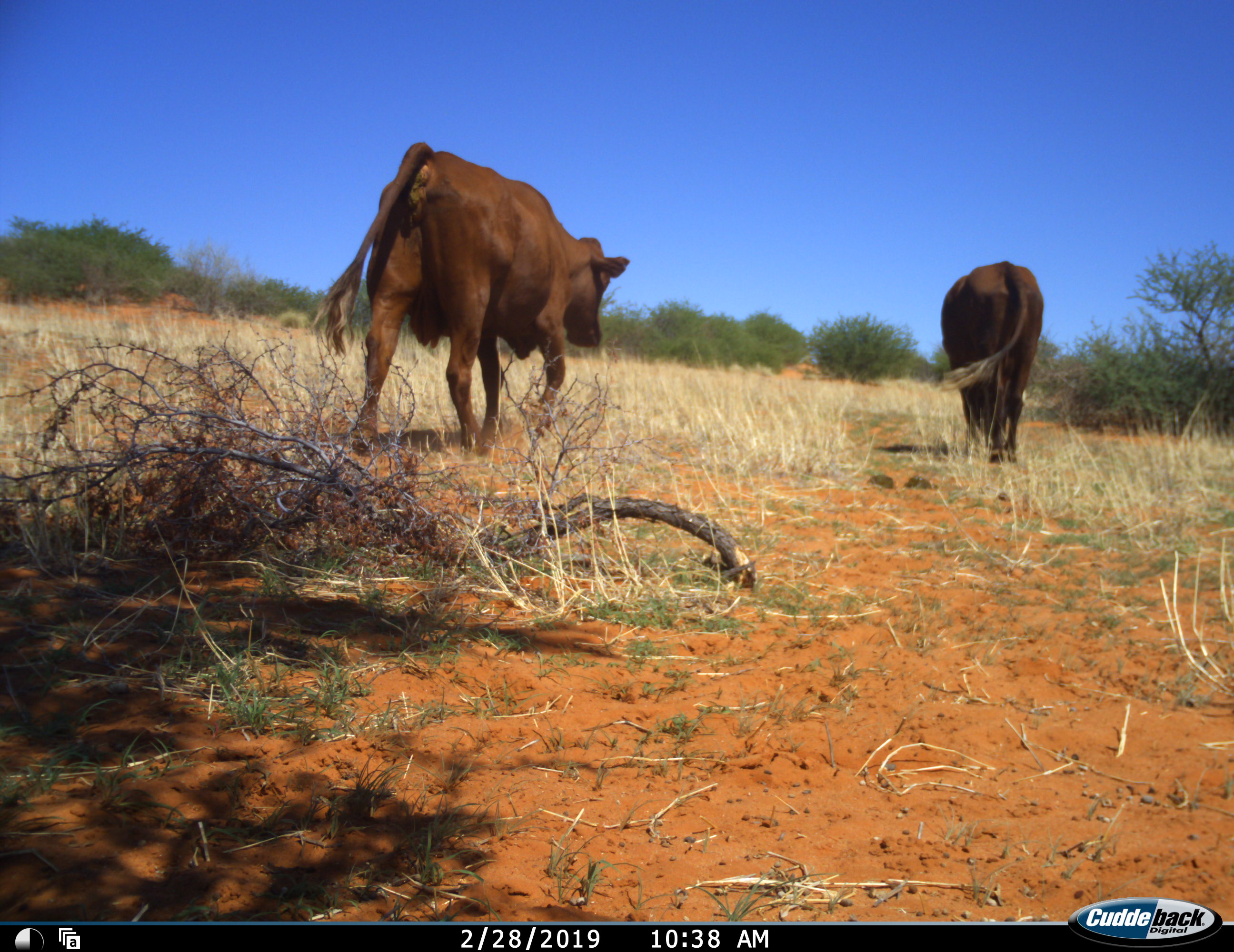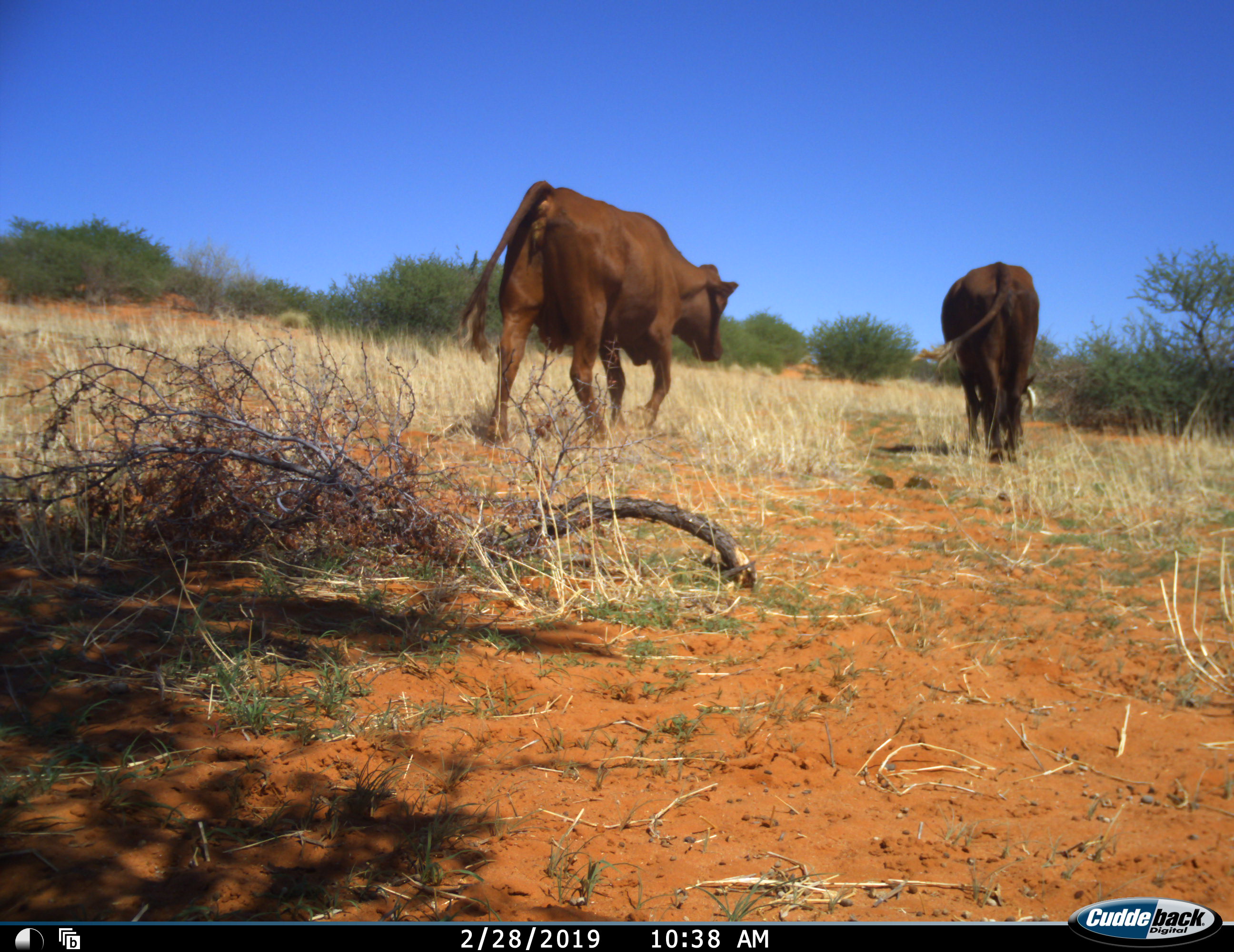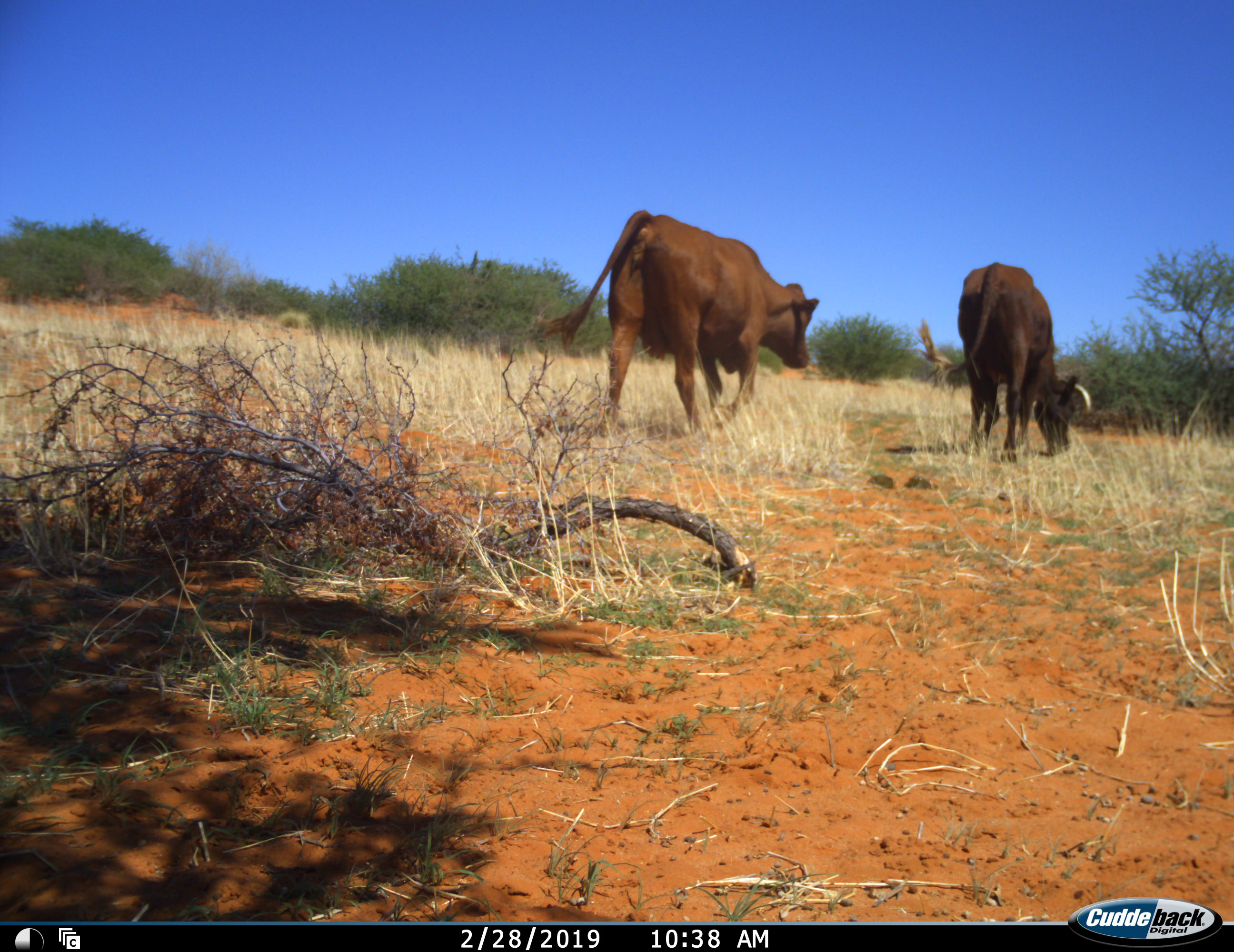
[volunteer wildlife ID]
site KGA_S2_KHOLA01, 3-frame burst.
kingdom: Animalia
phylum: Chordata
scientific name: Vertebrata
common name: domestic animal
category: domesticanimal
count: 2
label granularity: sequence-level